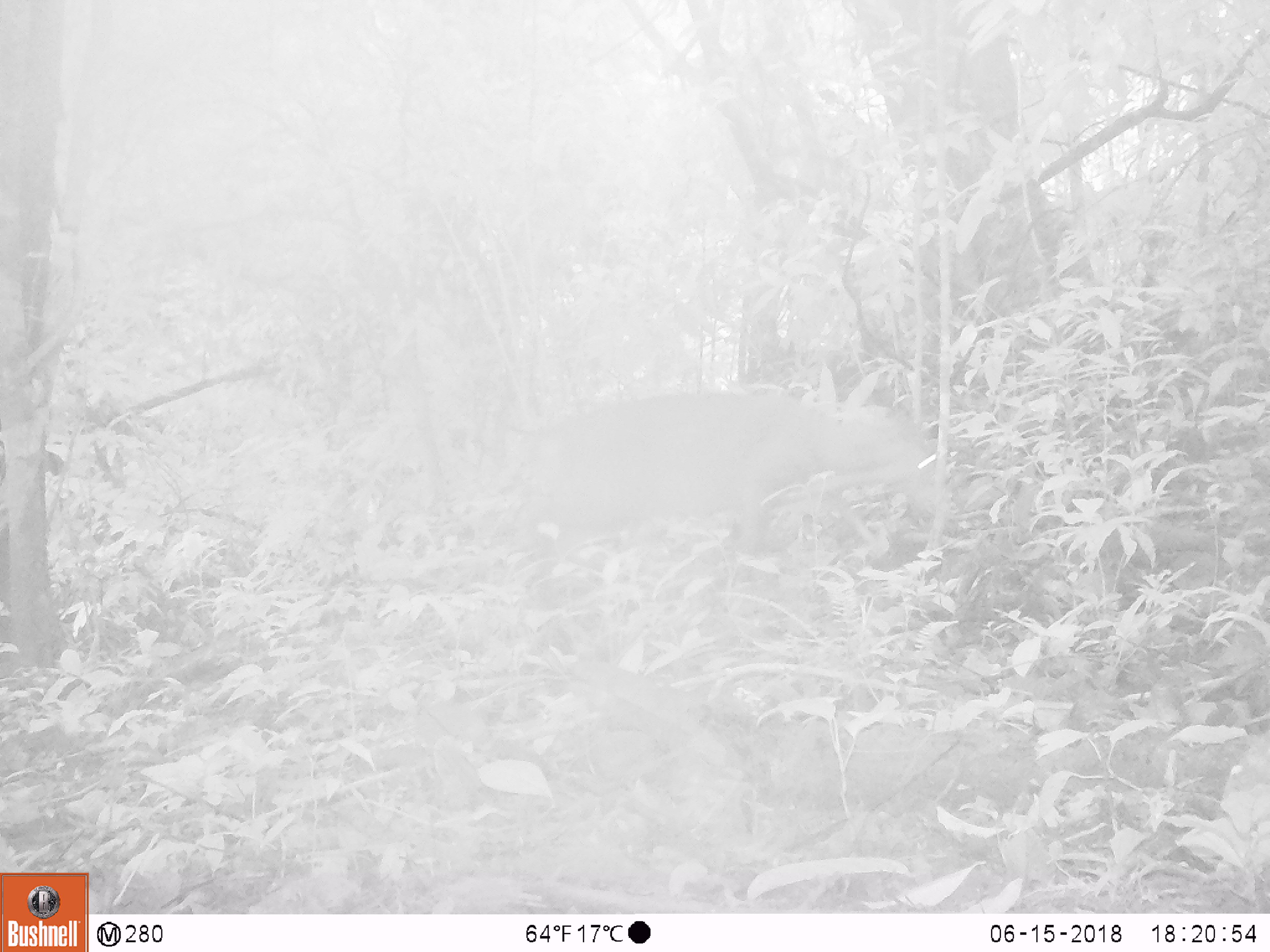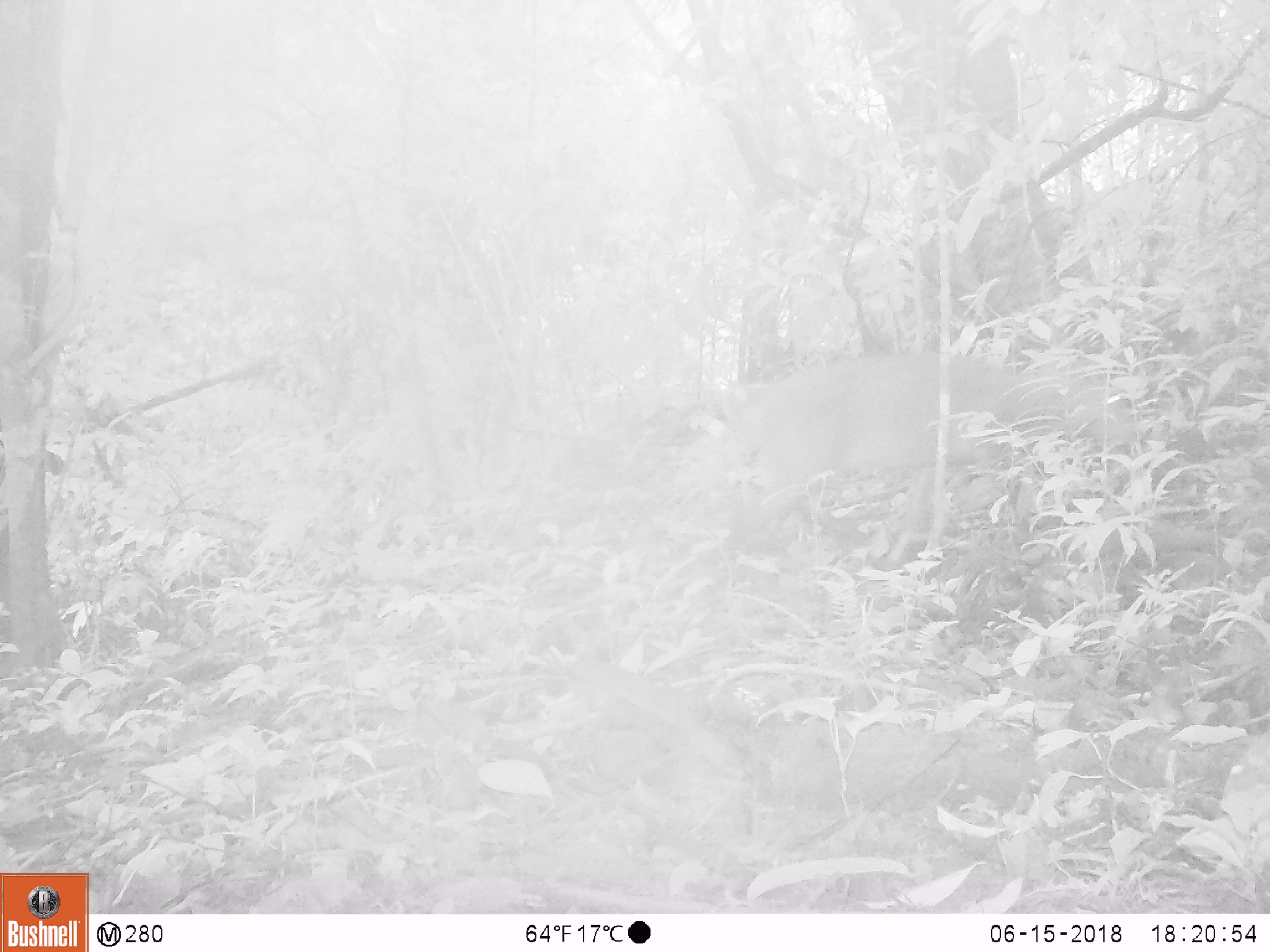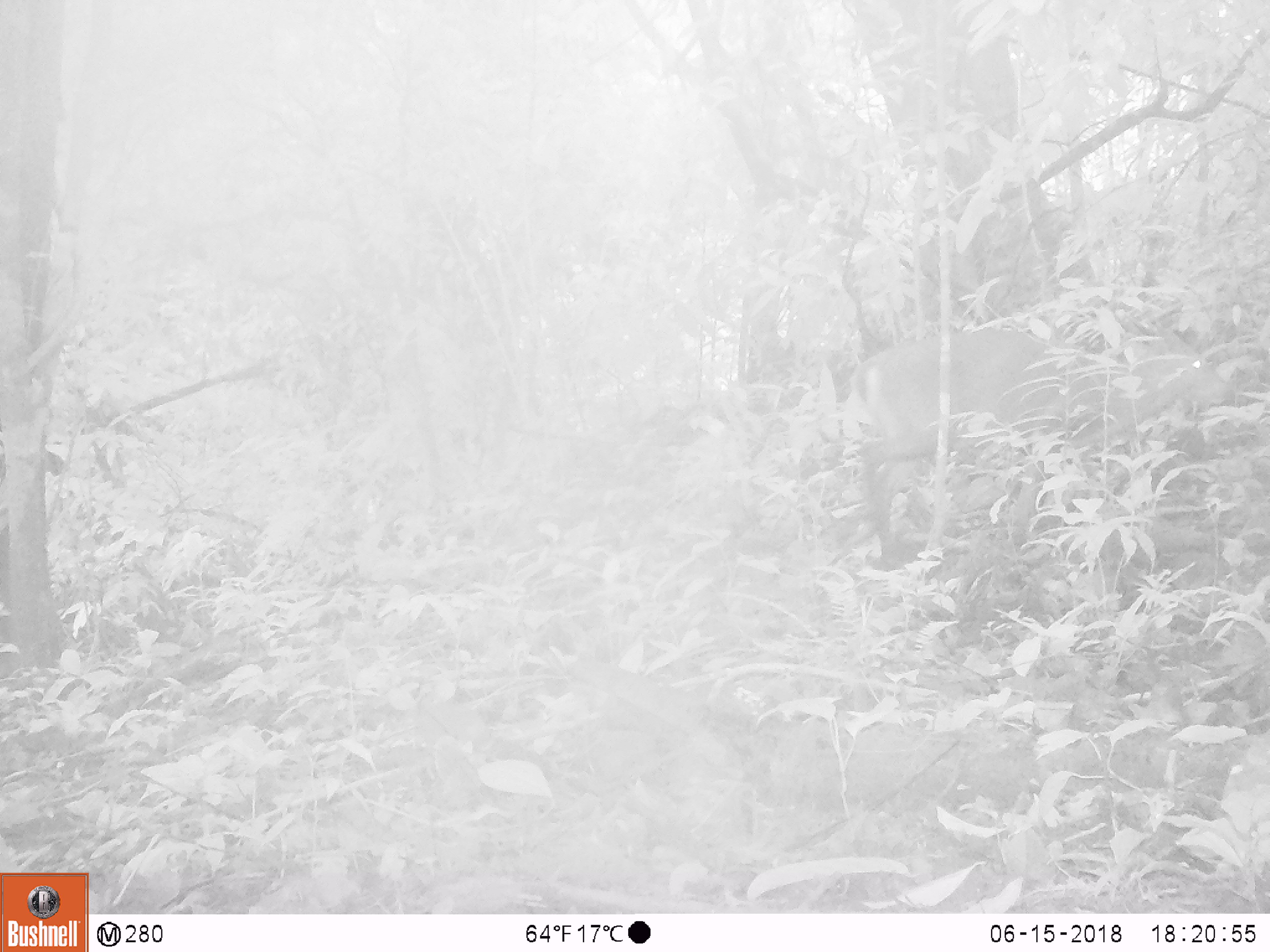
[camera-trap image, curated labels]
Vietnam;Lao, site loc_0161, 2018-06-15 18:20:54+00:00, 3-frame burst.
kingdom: Animalia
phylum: Chordata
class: Mammalia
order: Artiodactyla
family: Cervidae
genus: Muntiacus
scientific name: Muntiacus vuquangensis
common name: large-antlered muntjac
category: large antlered muntjac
Large antlered muntjac (large-antlered muntjac) (Muntiacus vuquangensis). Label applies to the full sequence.